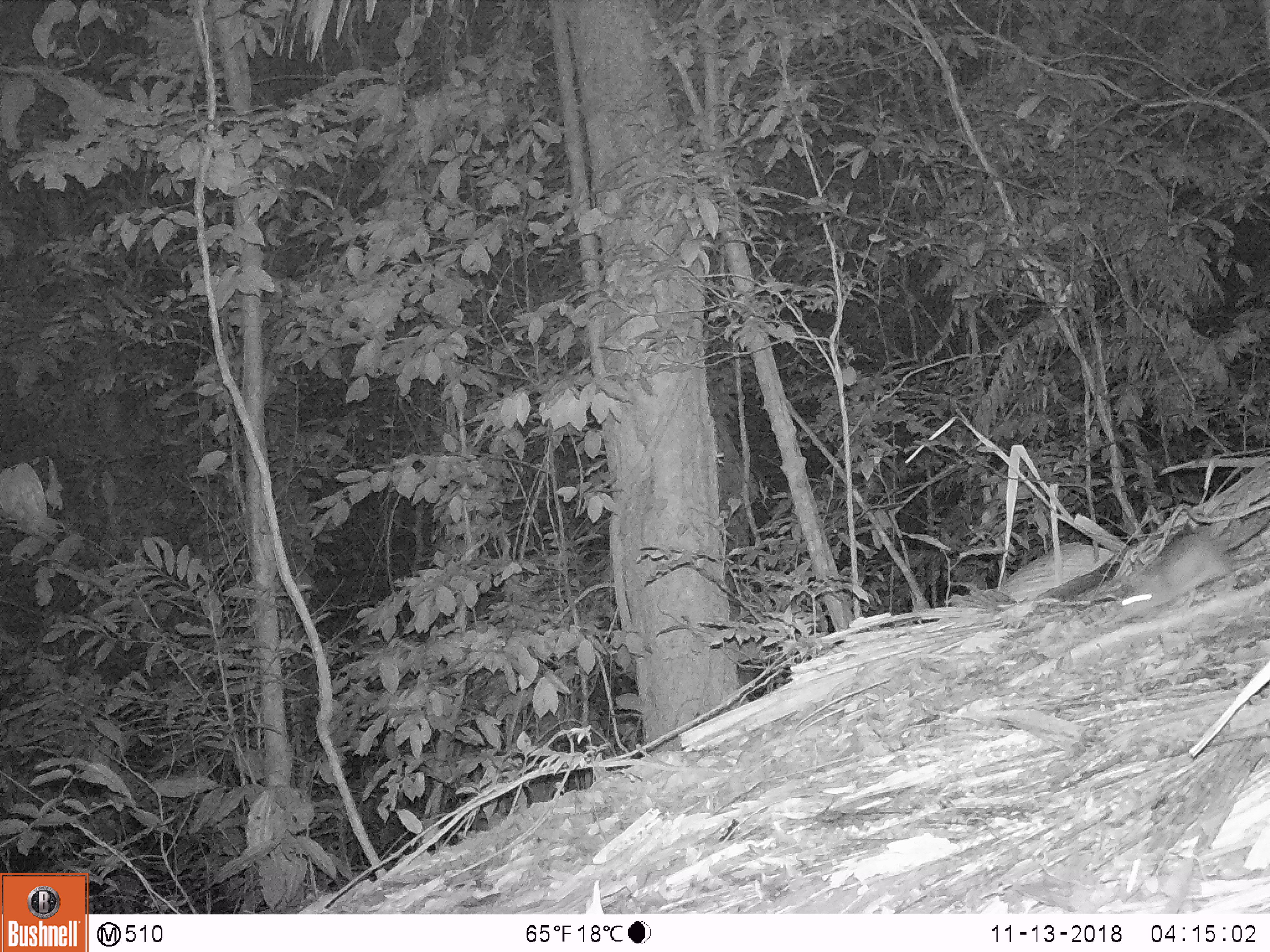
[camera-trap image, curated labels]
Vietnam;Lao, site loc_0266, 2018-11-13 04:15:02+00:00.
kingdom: Animalia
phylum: Chordata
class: Mammalia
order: Rodentia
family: Muridae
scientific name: Muridae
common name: old-world mice and rats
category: unidentified murid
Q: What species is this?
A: Unidentified murid (old-world mice and rats) (Muridae).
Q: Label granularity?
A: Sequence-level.